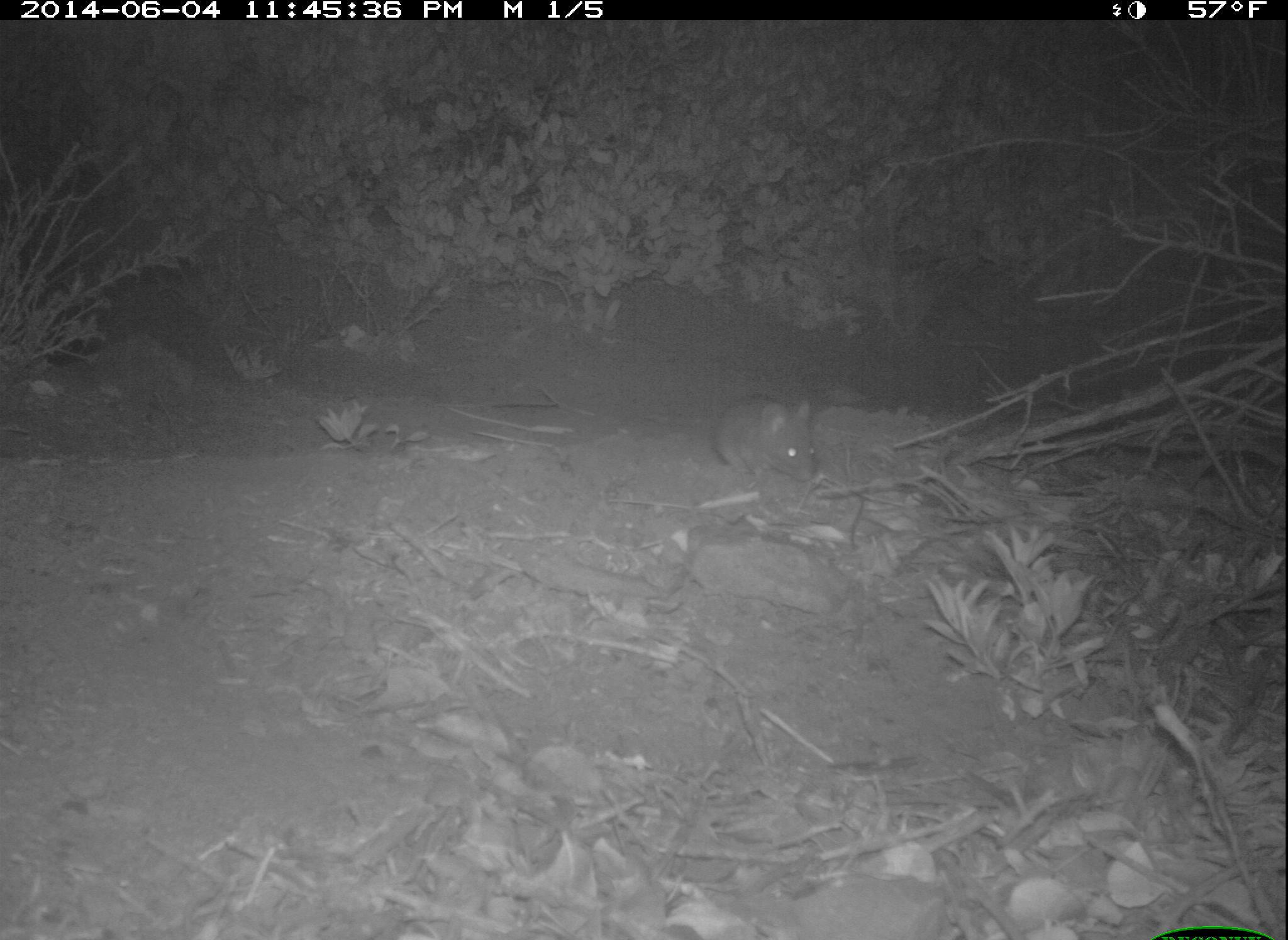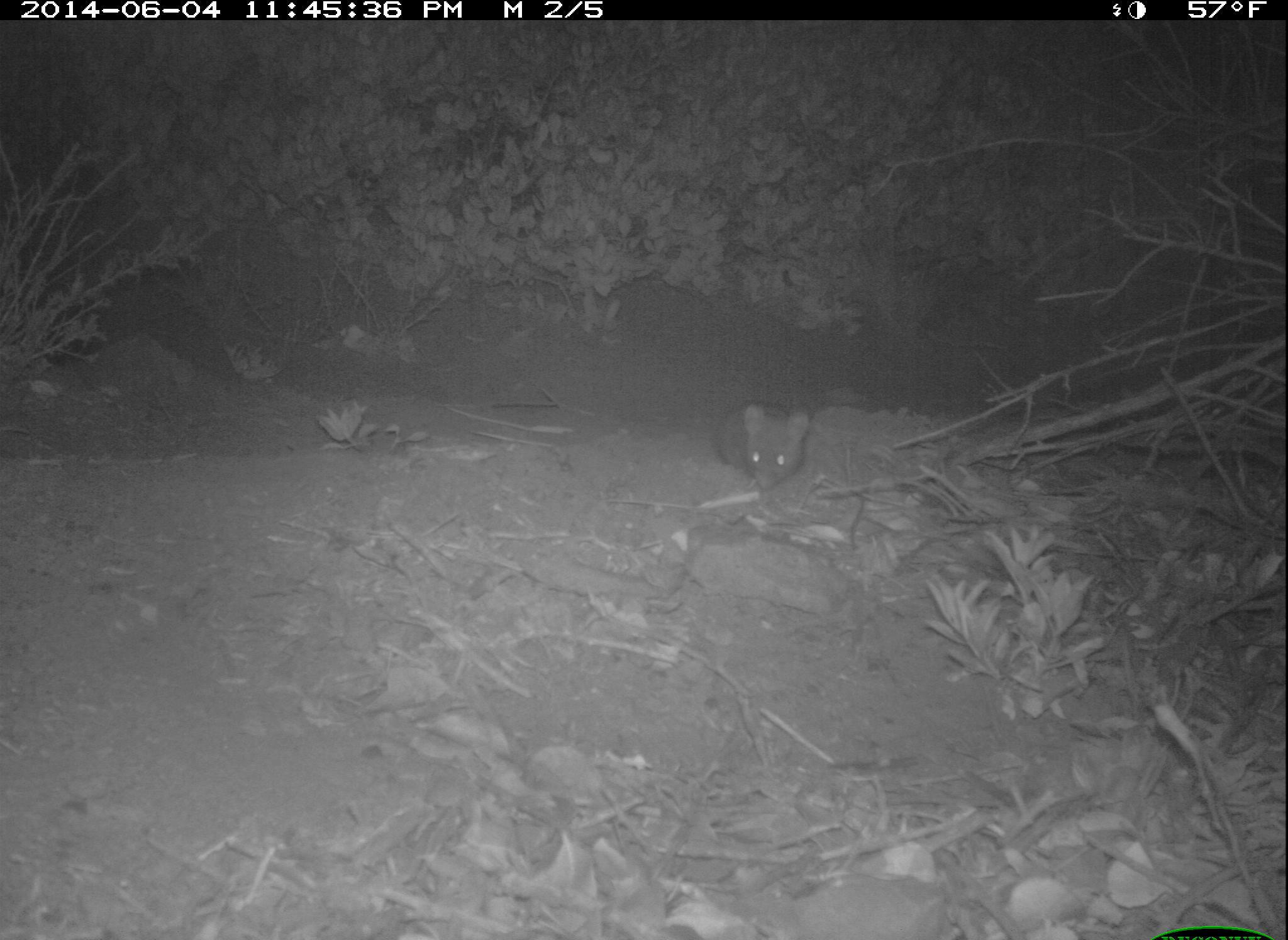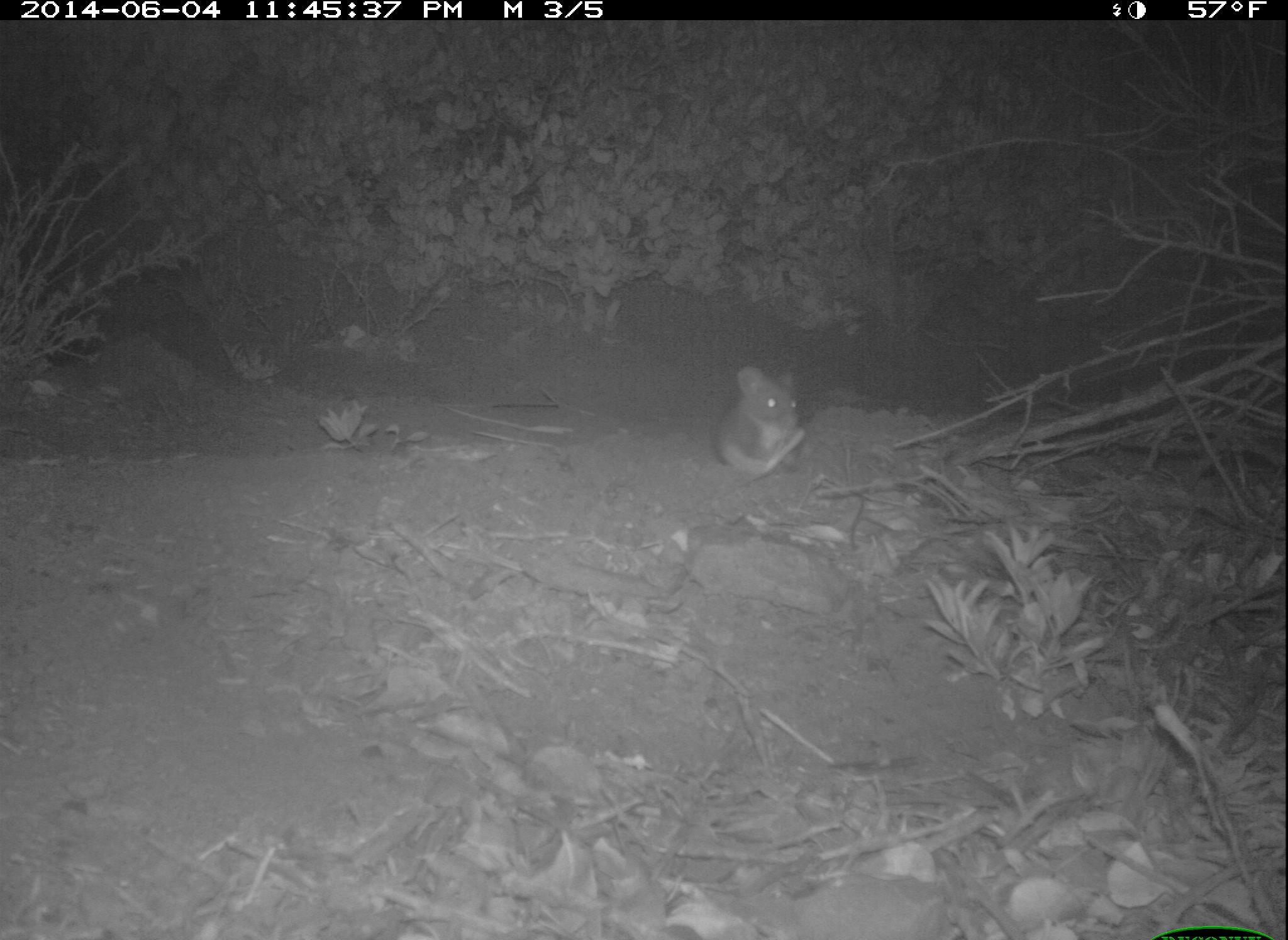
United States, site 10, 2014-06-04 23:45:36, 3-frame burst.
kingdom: Animalia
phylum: Chordata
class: Mammalia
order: Rodentia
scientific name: Rodentia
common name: rodent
Rodent (Rodentia).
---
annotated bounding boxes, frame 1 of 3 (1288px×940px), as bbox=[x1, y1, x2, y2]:
rodent: bbox=[712, 393, 819, 485]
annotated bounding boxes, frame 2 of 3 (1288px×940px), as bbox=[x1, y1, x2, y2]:
rodent: bbox=[714, 398, 816, 491]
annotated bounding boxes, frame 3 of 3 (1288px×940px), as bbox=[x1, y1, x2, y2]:
rodent: bbox=[706, 360, 814, 479]